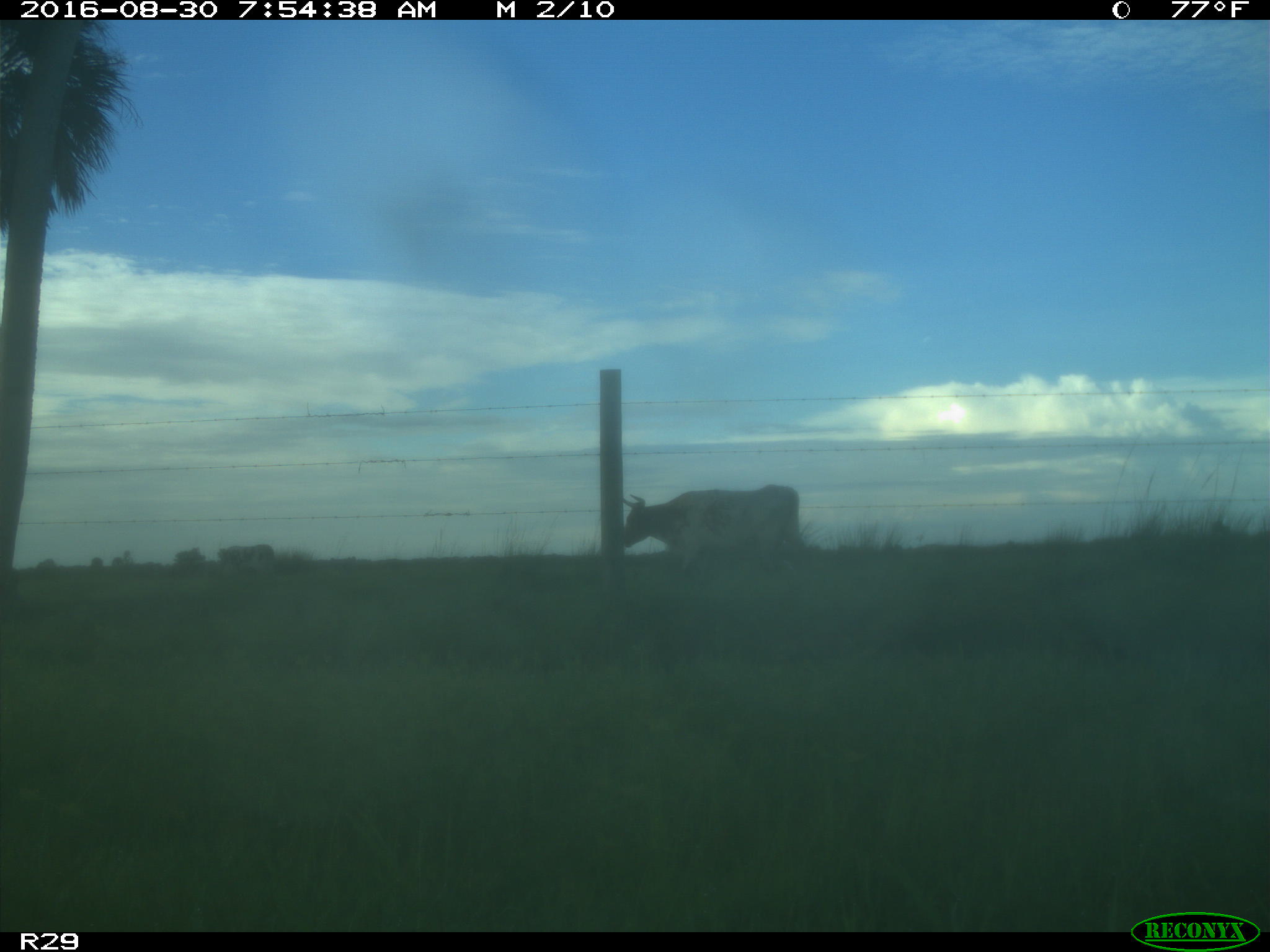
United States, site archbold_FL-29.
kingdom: Animalia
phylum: Chordata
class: Mammalia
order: Artiodactyla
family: Bovidae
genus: Bos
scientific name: Bos taurus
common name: domestic cow